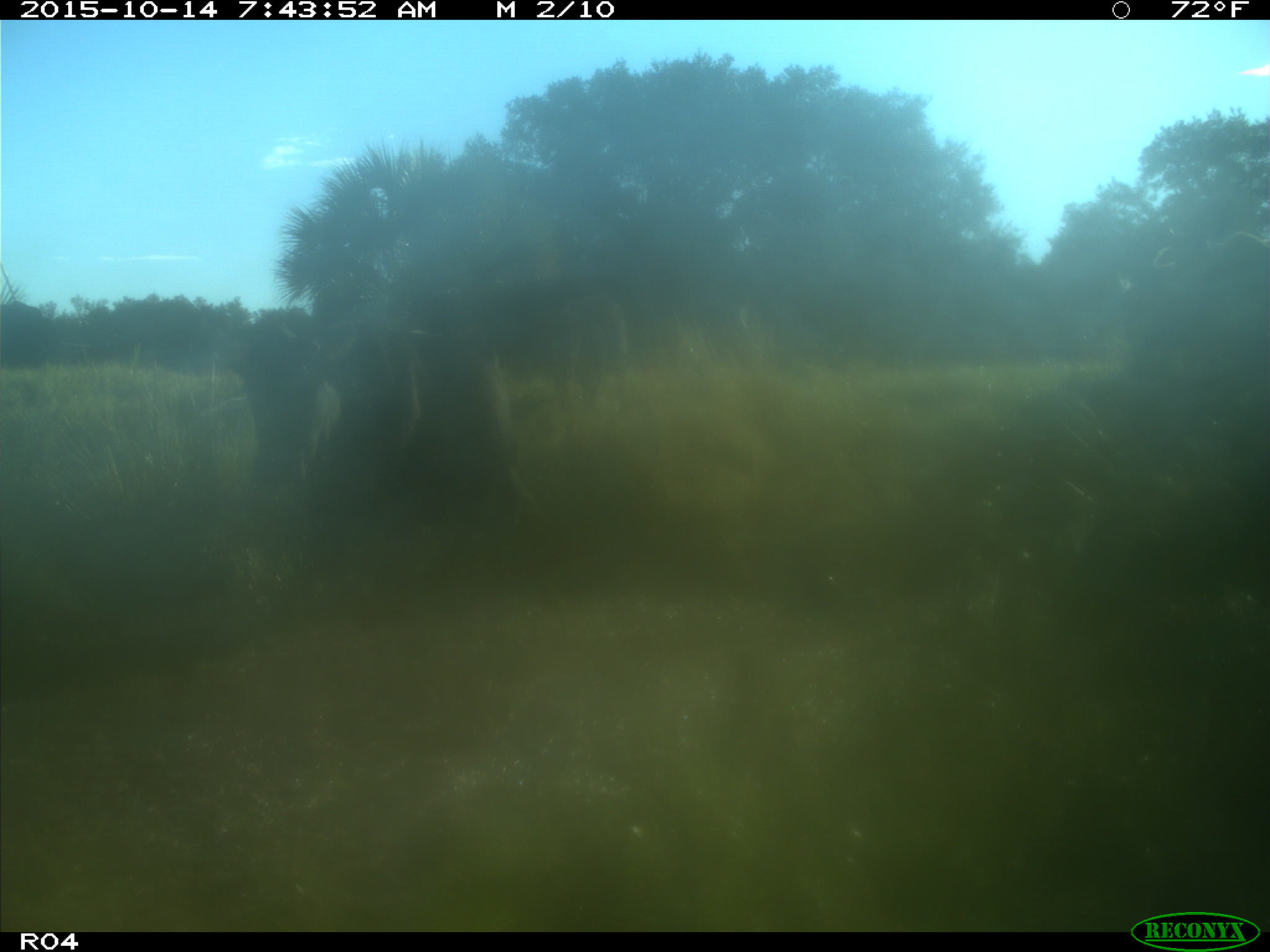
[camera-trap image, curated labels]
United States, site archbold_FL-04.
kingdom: Animalia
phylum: Chordata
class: Mammalia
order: Artiodactyla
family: Bovidae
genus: Bos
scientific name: Bos taurus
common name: domestic cow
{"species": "Bos taurus (domestic cow)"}